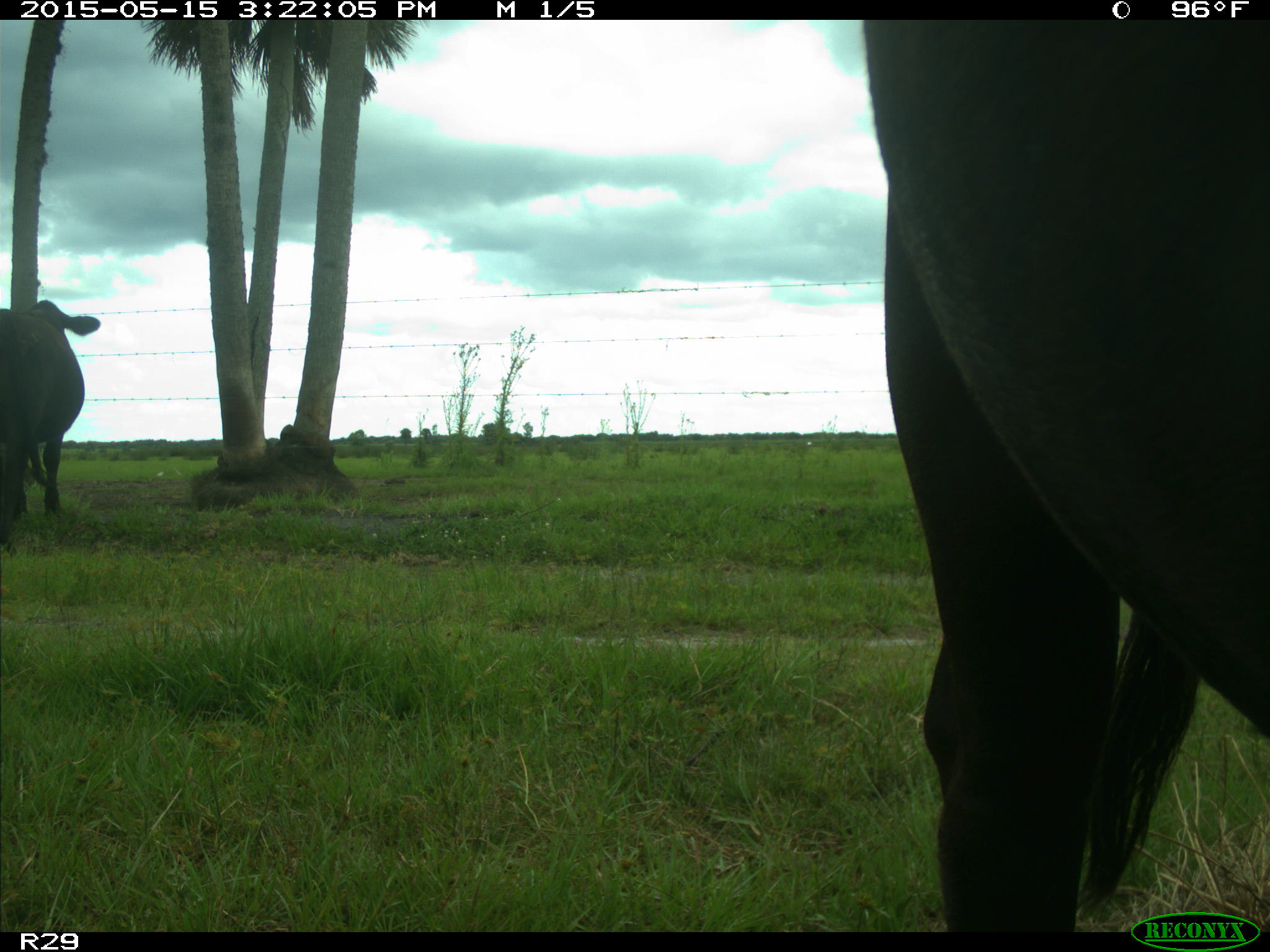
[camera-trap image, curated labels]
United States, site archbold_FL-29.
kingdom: Animalia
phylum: Chordata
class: Mammalia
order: Artiodactyla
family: Bovidae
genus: Bos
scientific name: Bos taurus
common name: domestic cow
Bos taurus (domestic cow).